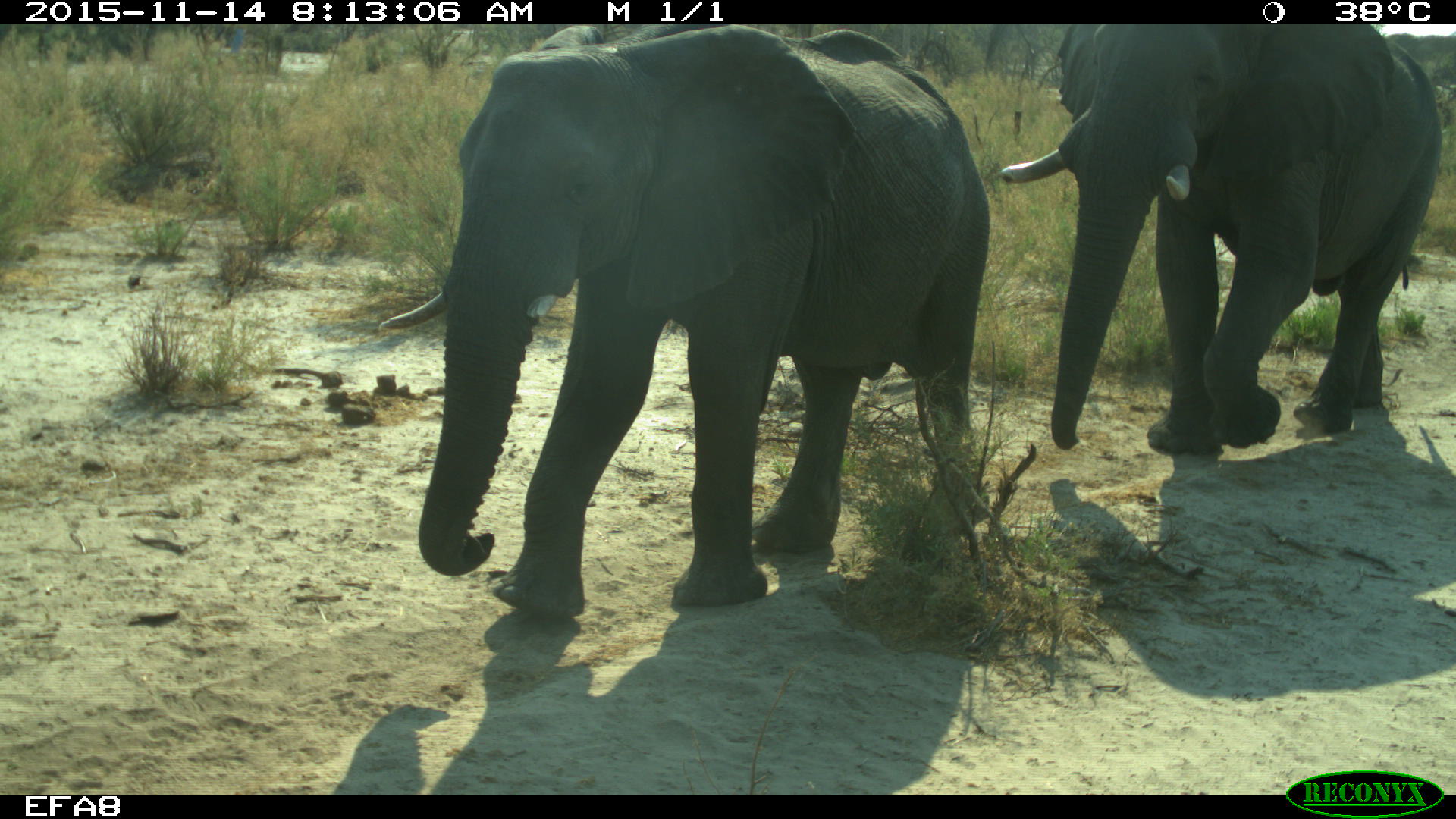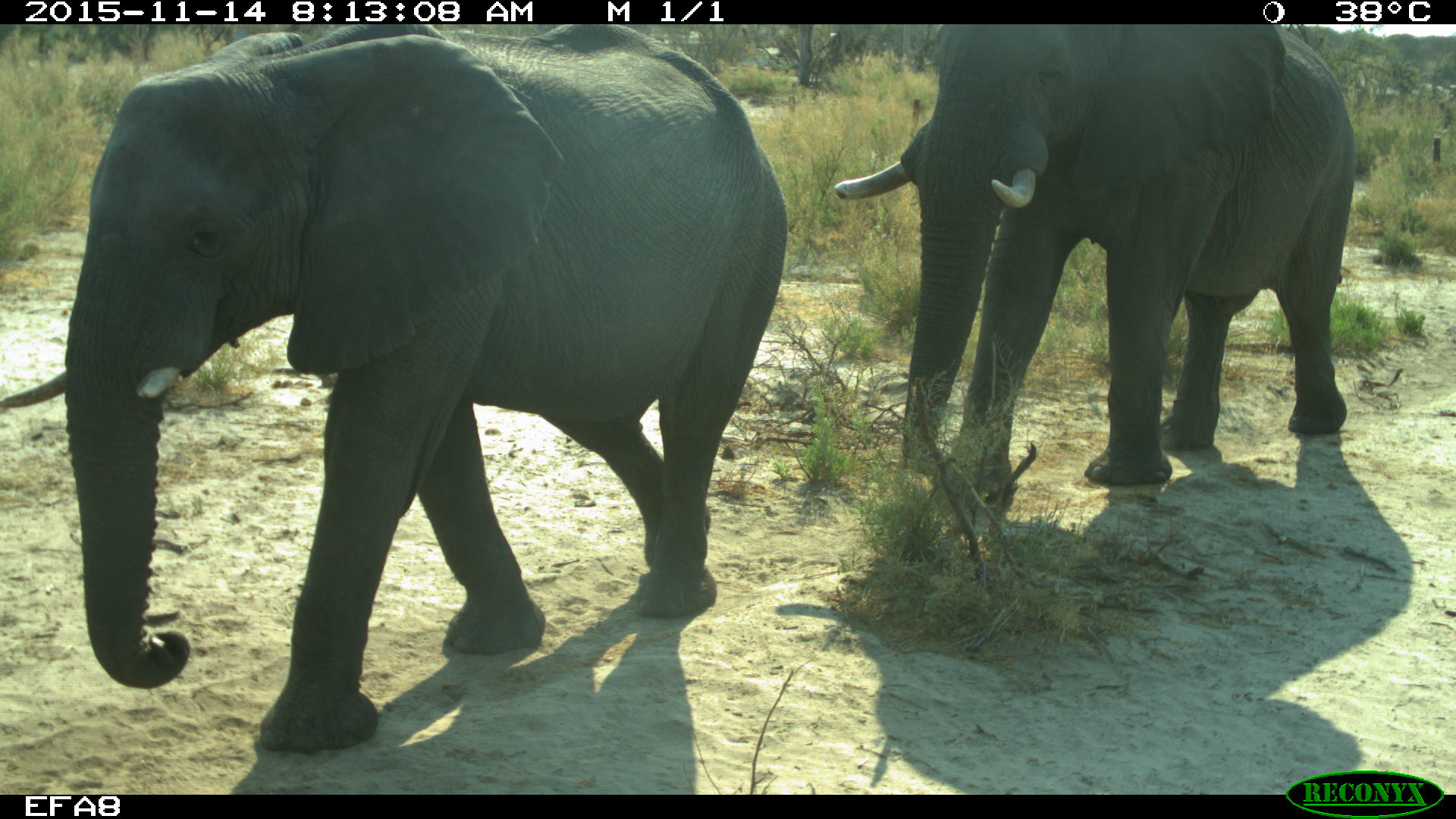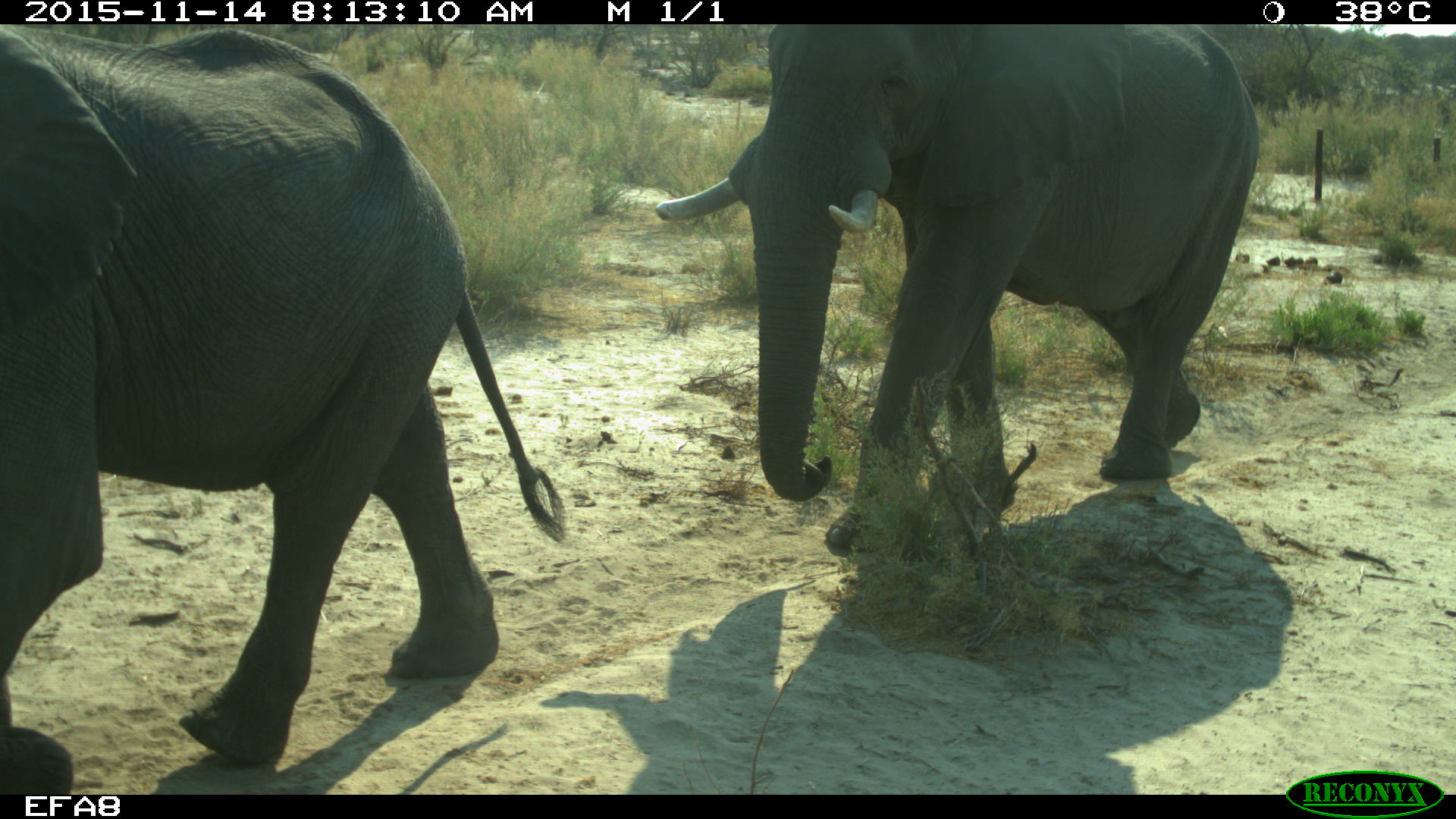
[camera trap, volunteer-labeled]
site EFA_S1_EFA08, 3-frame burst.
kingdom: Animalia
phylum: Chordata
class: Mammalia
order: Proboscidea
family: Elephantidae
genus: Loxodonta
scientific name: Loxodonta africana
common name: african bush elephant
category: elephant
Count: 2.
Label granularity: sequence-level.